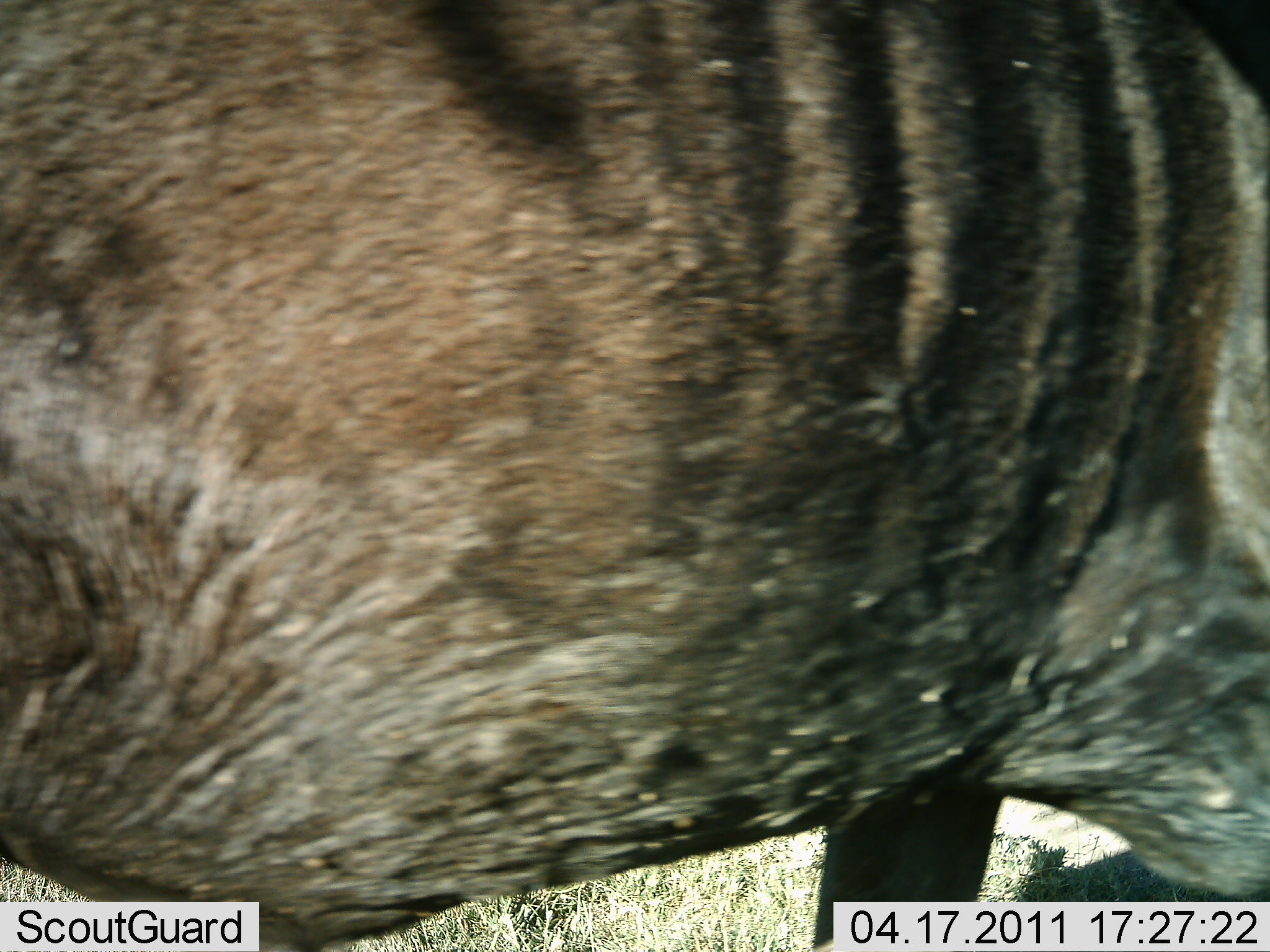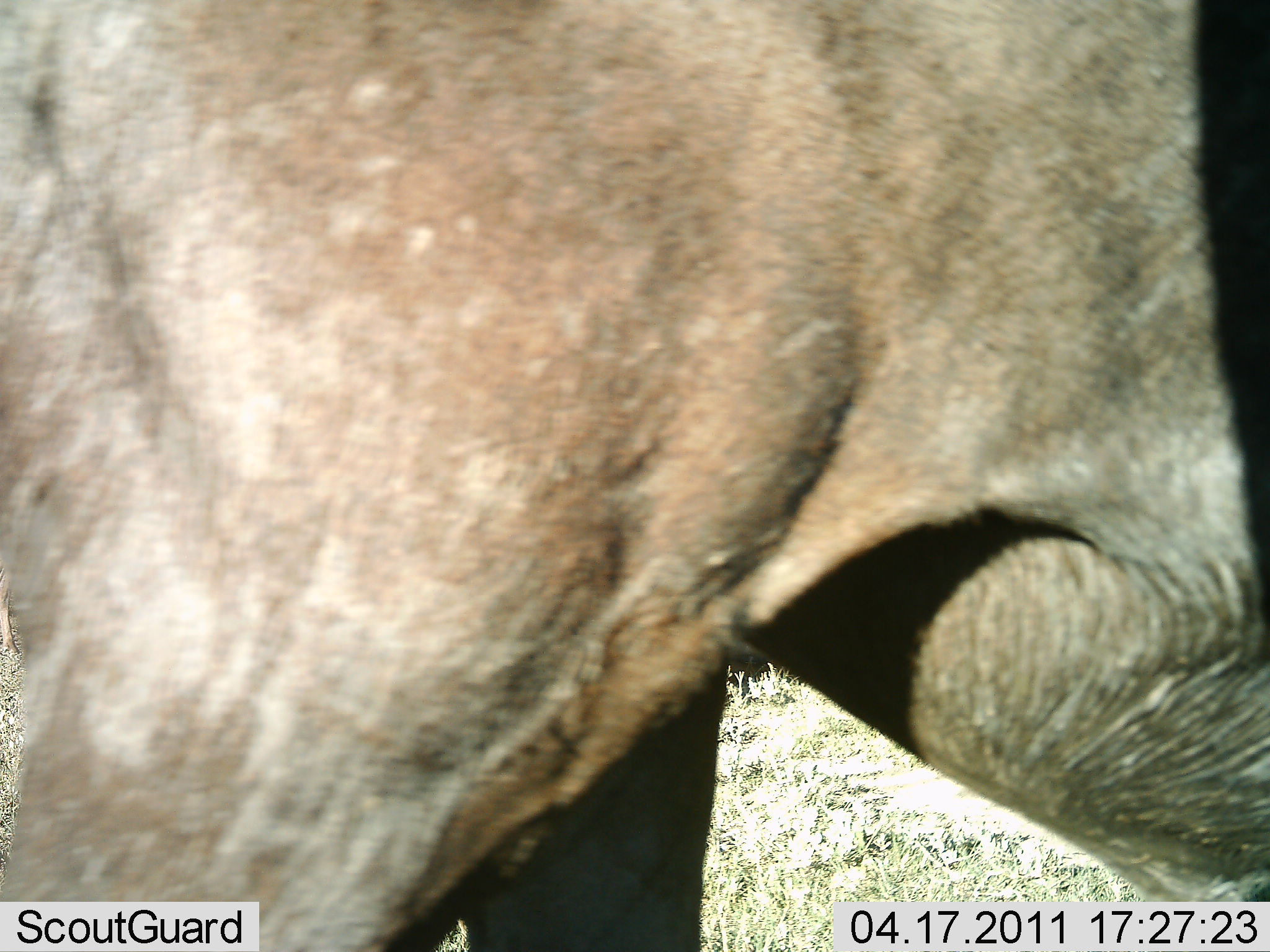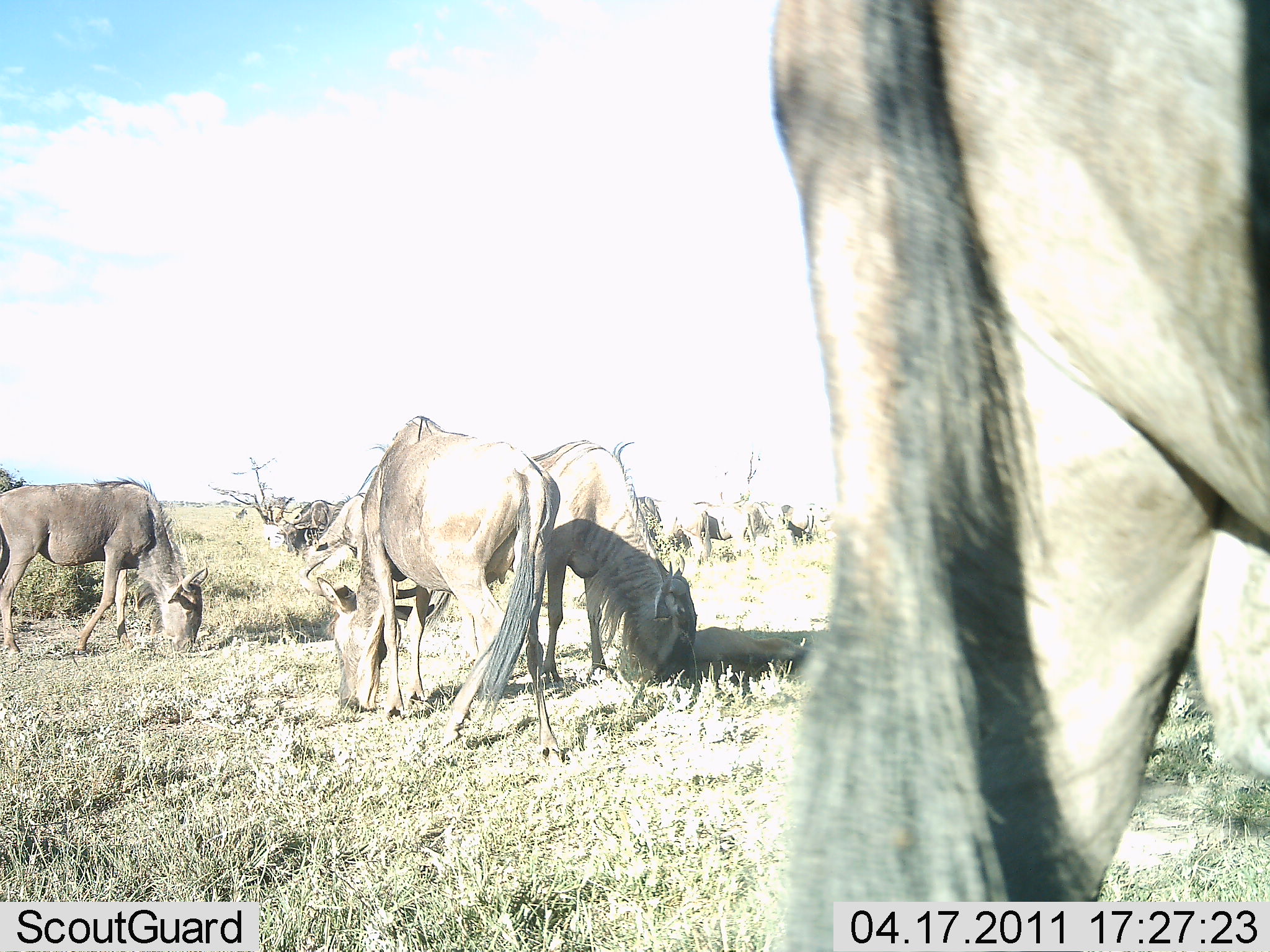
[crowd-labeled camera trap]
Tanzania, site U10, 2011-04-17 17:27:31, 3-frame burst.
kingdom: Animalia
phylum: Chordata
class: Mammalia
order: Artiodactyla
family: Bovidae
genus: Connochaetes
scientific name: Connochaetes taurinus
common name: blue wildebeest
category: wildebeest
Wildebeest (blue wildebeest) (Connochaetes taurinus), count 9. Behavior (volunteer vote fractions): standing 45%, resting 0%, moving 64%, interacting 0%. Young present (vote fraction): 0%. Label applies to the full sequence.